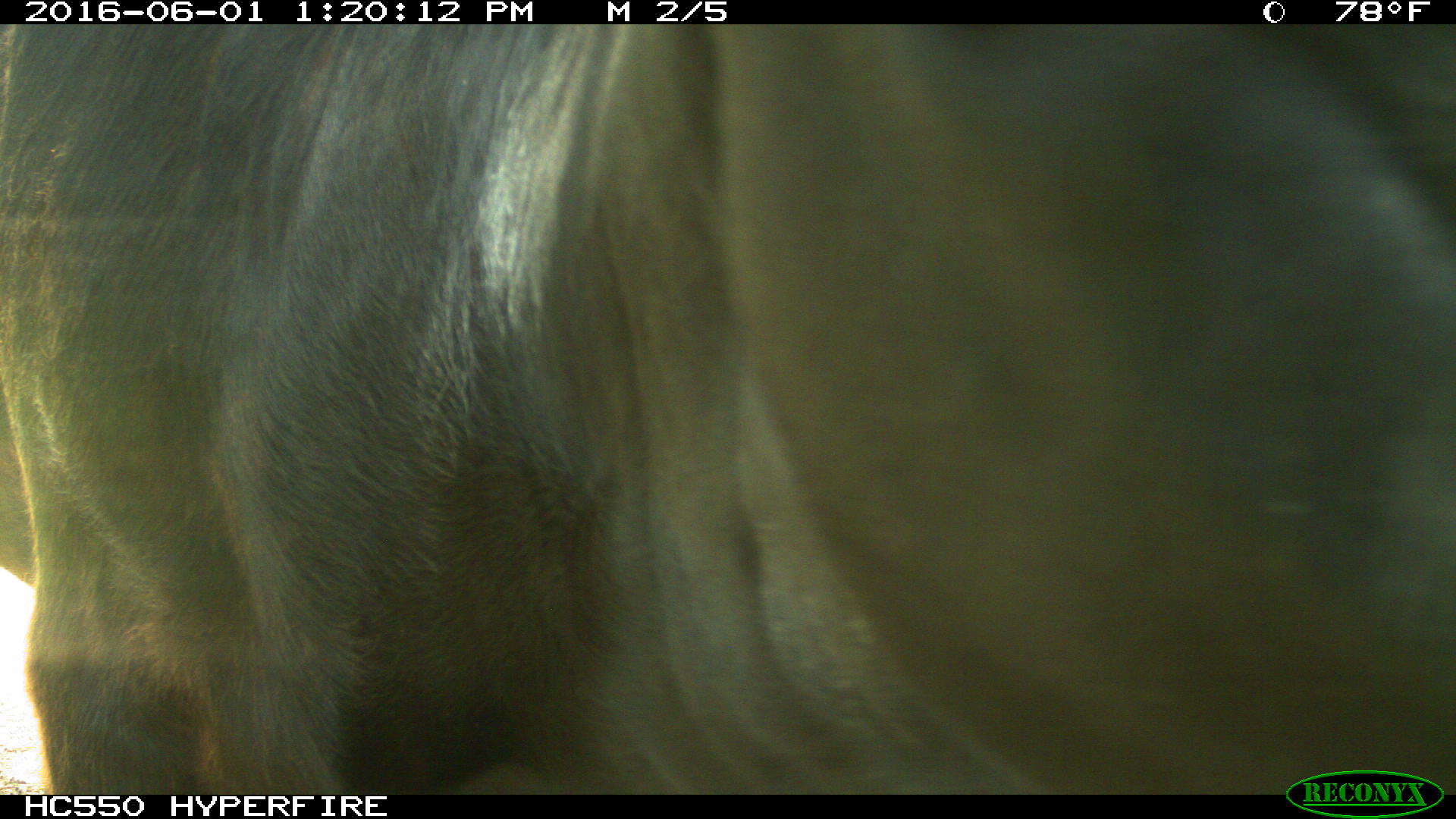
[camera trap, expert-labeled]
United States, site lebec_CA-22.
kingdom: Animalia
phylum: Chordata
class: Mammalia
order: Artiodactyla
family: Bovidae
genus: Bos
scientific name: Bos taurus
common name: domestic cow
Bos taurus (domestic cow).